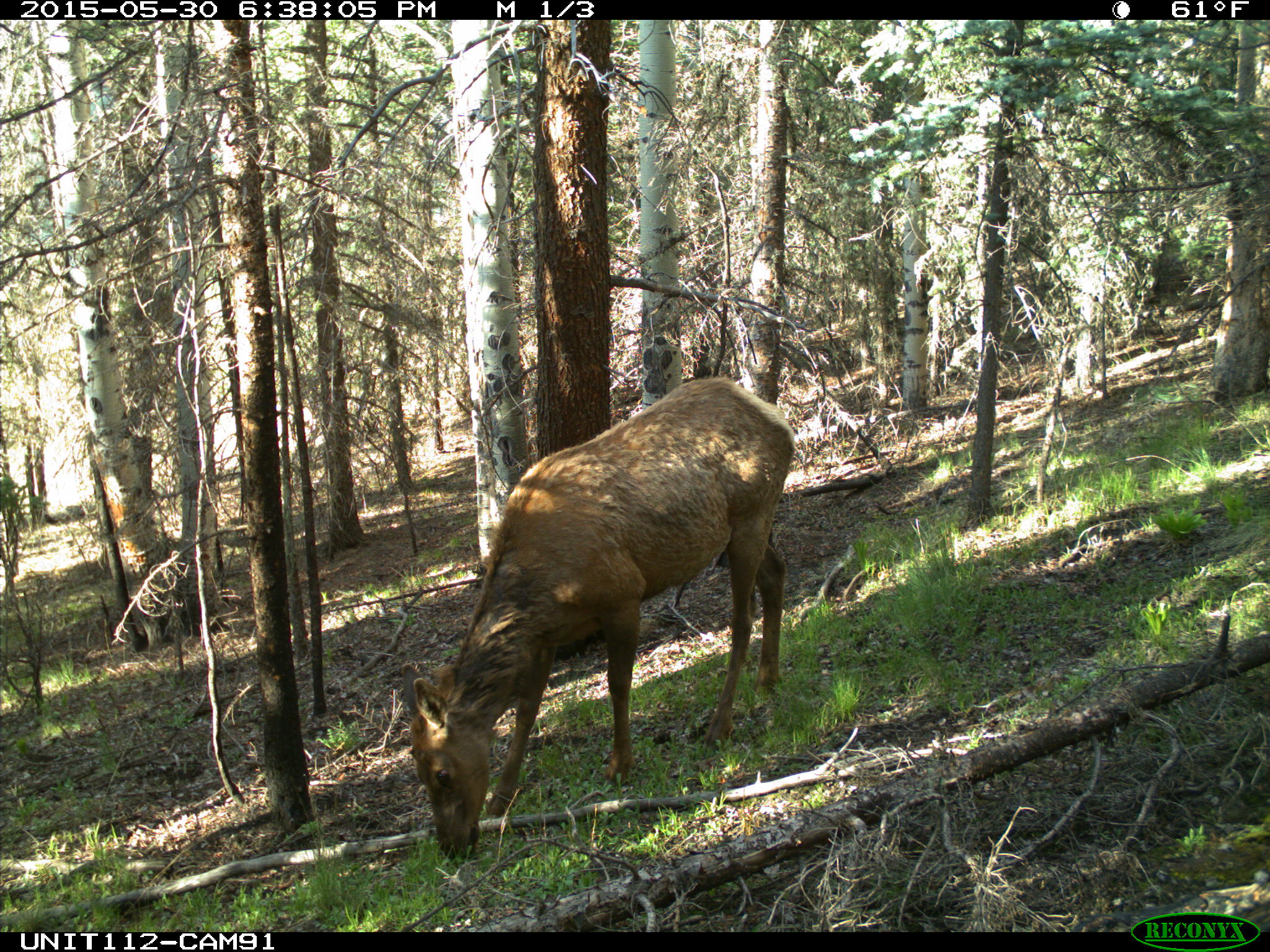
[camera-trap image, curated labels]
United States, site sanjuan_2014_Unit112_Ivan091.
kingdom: Animalia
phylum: Chordata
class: Mammalia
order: Artiodactyla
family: Cervidae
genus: Cervus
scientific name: Cervus elaphus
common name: red deer